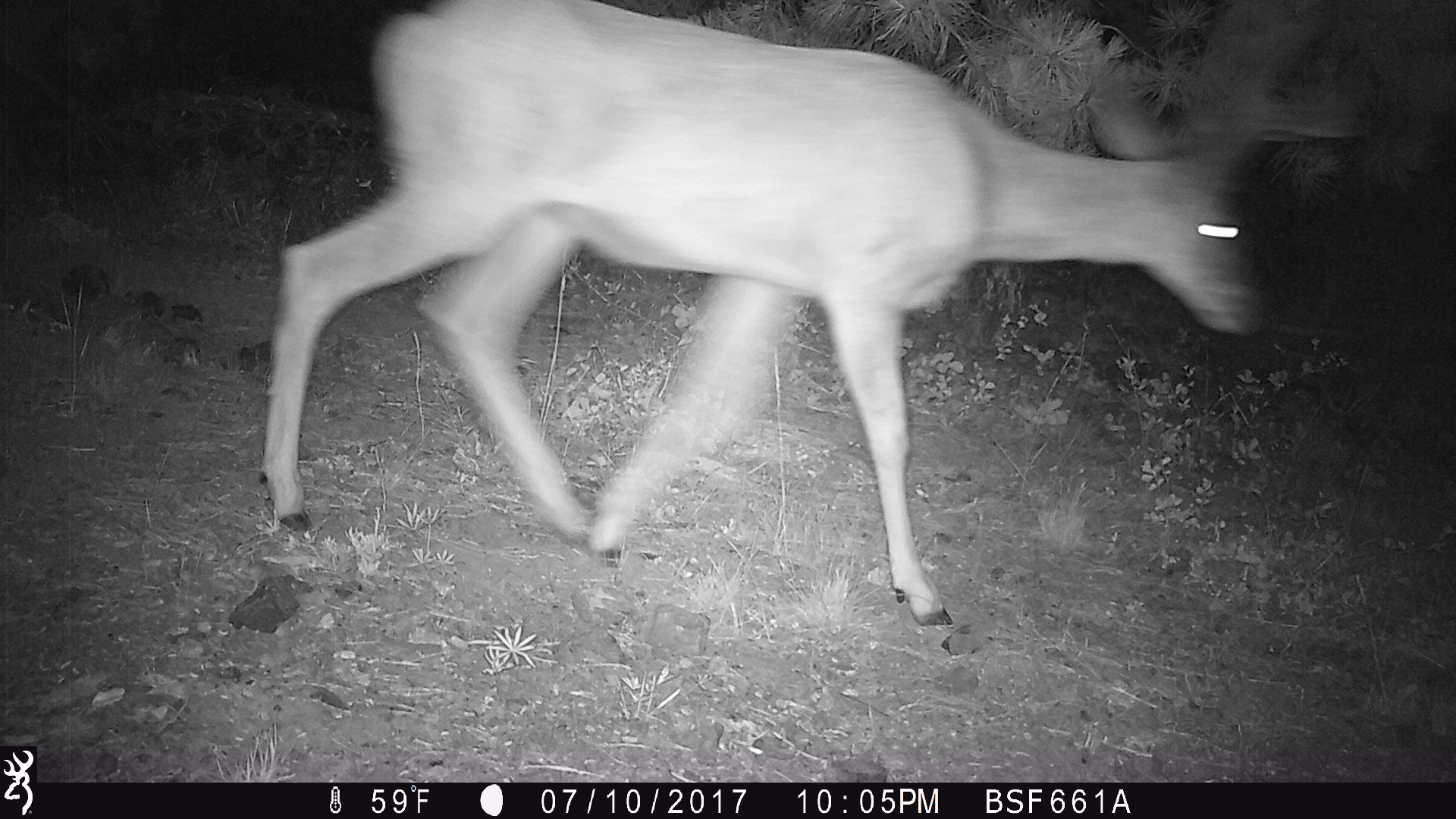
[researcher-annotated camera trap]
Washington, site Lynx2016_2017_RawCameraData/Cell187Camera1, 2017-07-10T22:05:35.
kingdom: Animalia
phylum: Chordata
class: Mammalia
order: Artiodactyla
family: Cervidae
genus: Odocoileus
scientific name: Odocoileus hemionus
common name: mule deer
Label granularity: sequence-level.